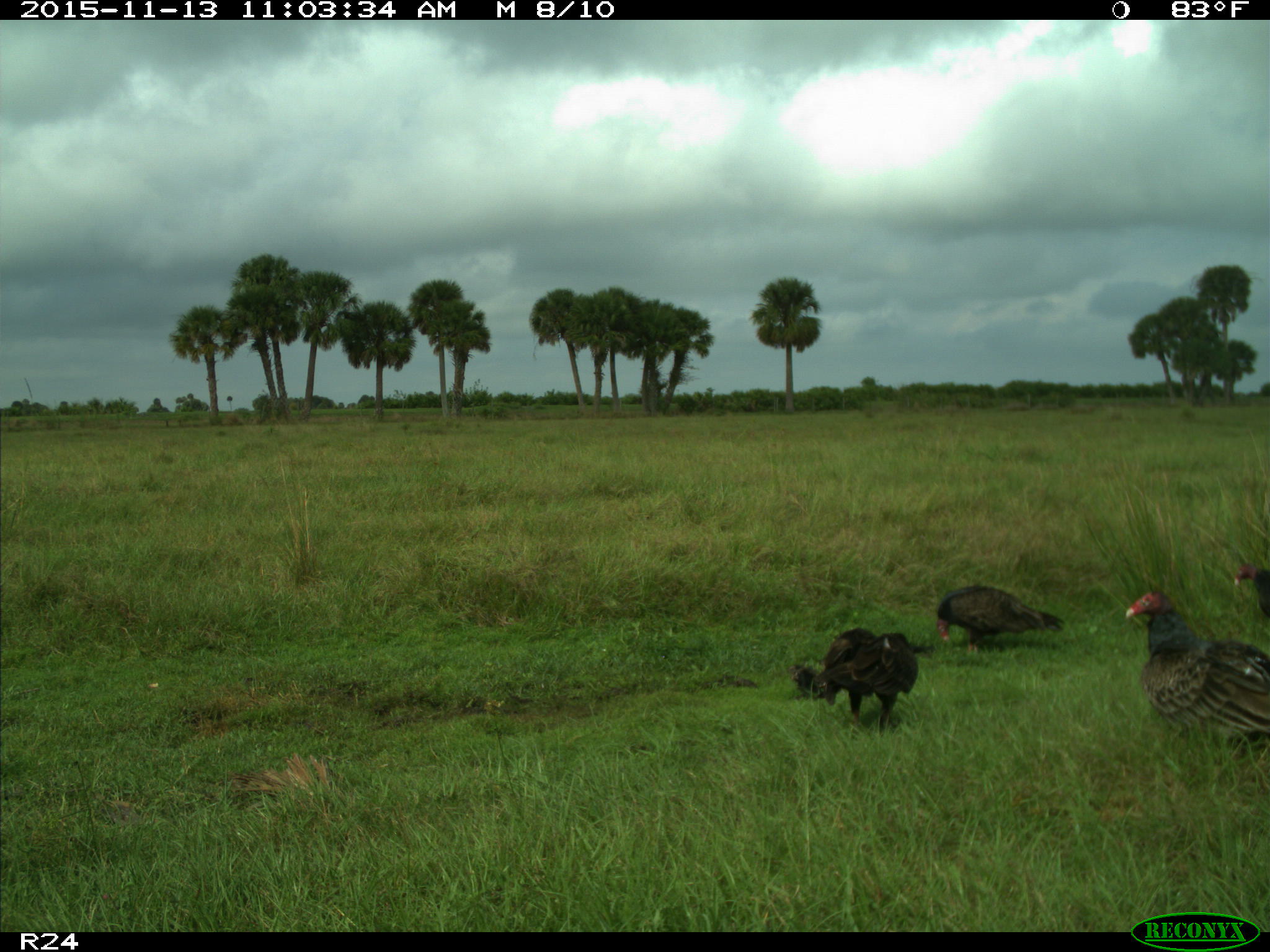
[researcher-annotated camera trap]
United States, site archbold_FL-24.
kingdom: Animalia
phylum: Chordata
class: Aves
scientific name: Aves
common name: birds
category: unidentified bird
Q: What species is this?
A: Unidentified bird (birds) (Aves).